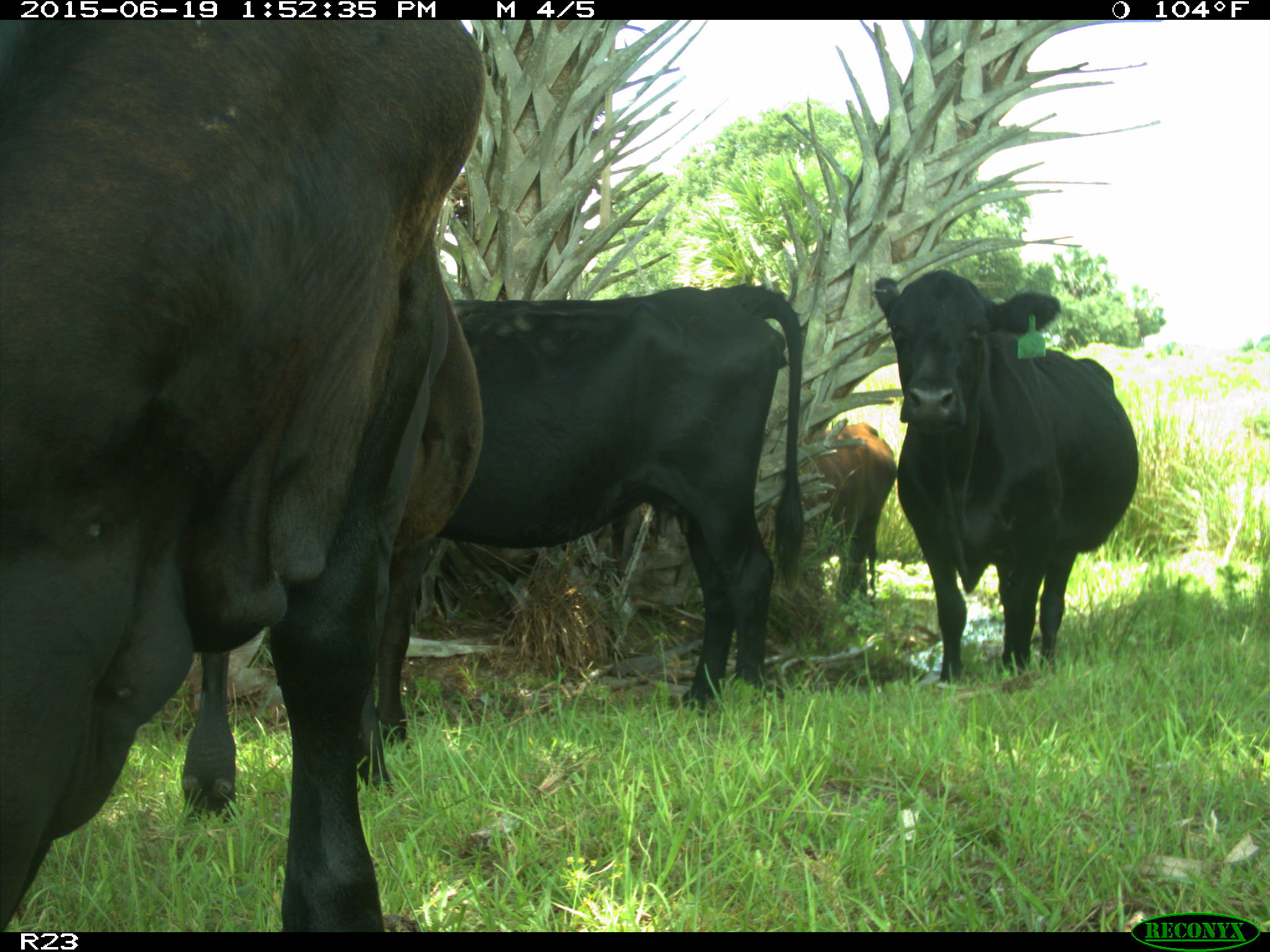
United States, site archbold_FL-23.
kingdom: Animalia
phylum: Chordata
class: Mammalia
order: Artiodactyla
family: Suidae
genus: Sus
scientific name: Sus scrofa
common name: wild boar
Sus scrofa (wild boar).